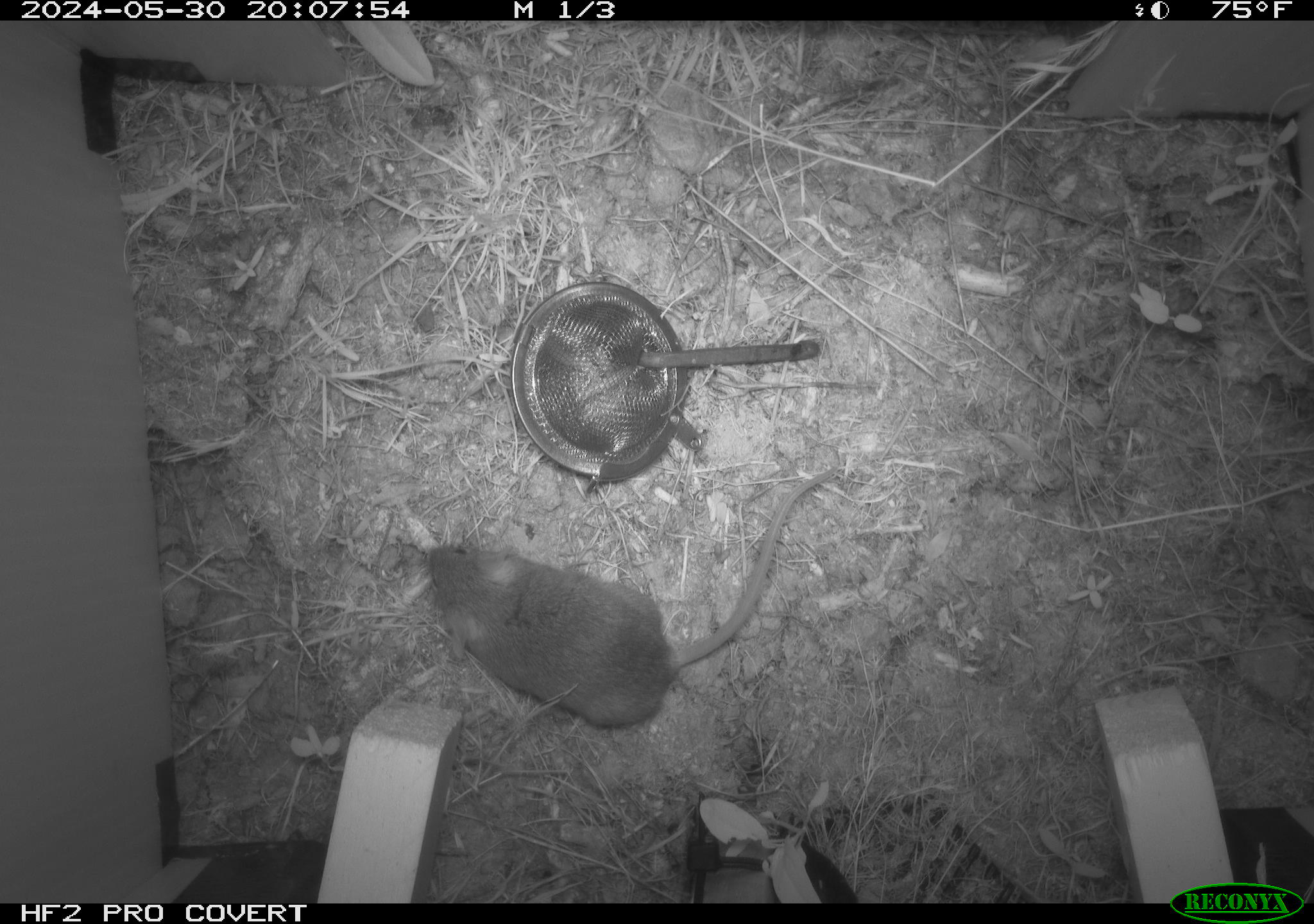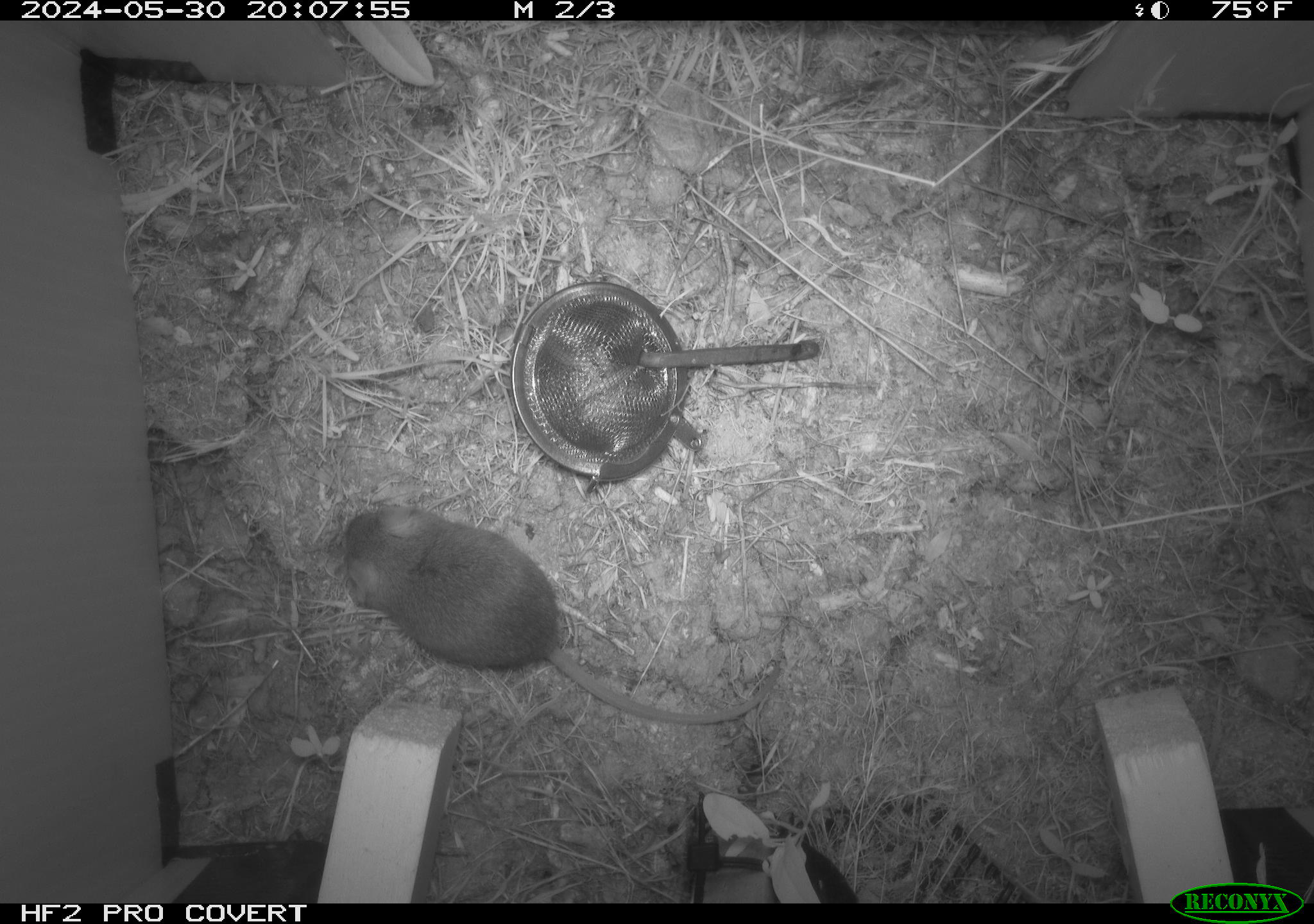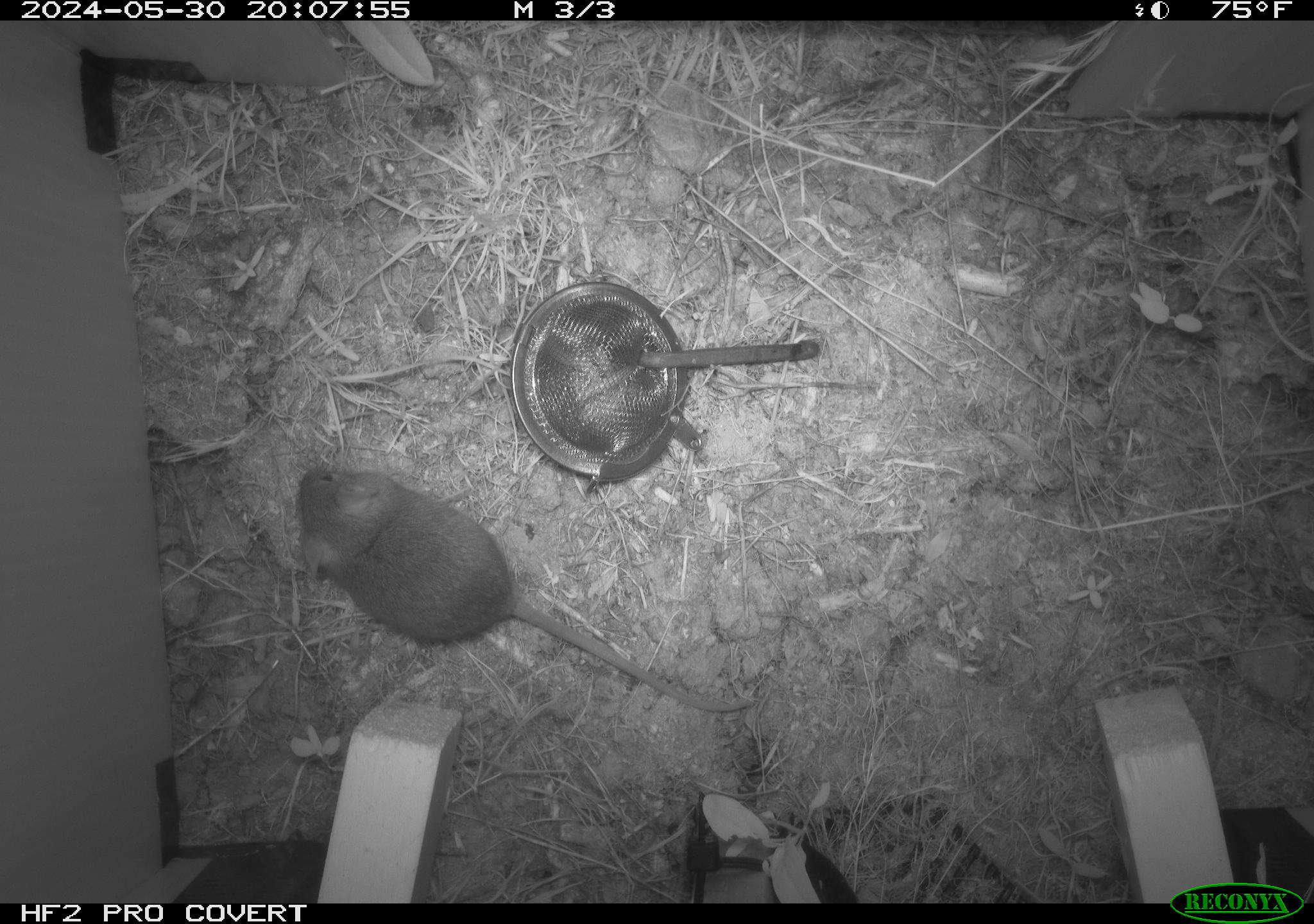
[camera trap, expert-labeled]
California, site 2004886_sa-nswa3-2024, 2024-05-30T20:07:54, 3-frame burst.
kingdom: Animalia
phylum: Chordata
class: Mammalia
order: Rodentia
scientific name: Rodentia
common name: rodent